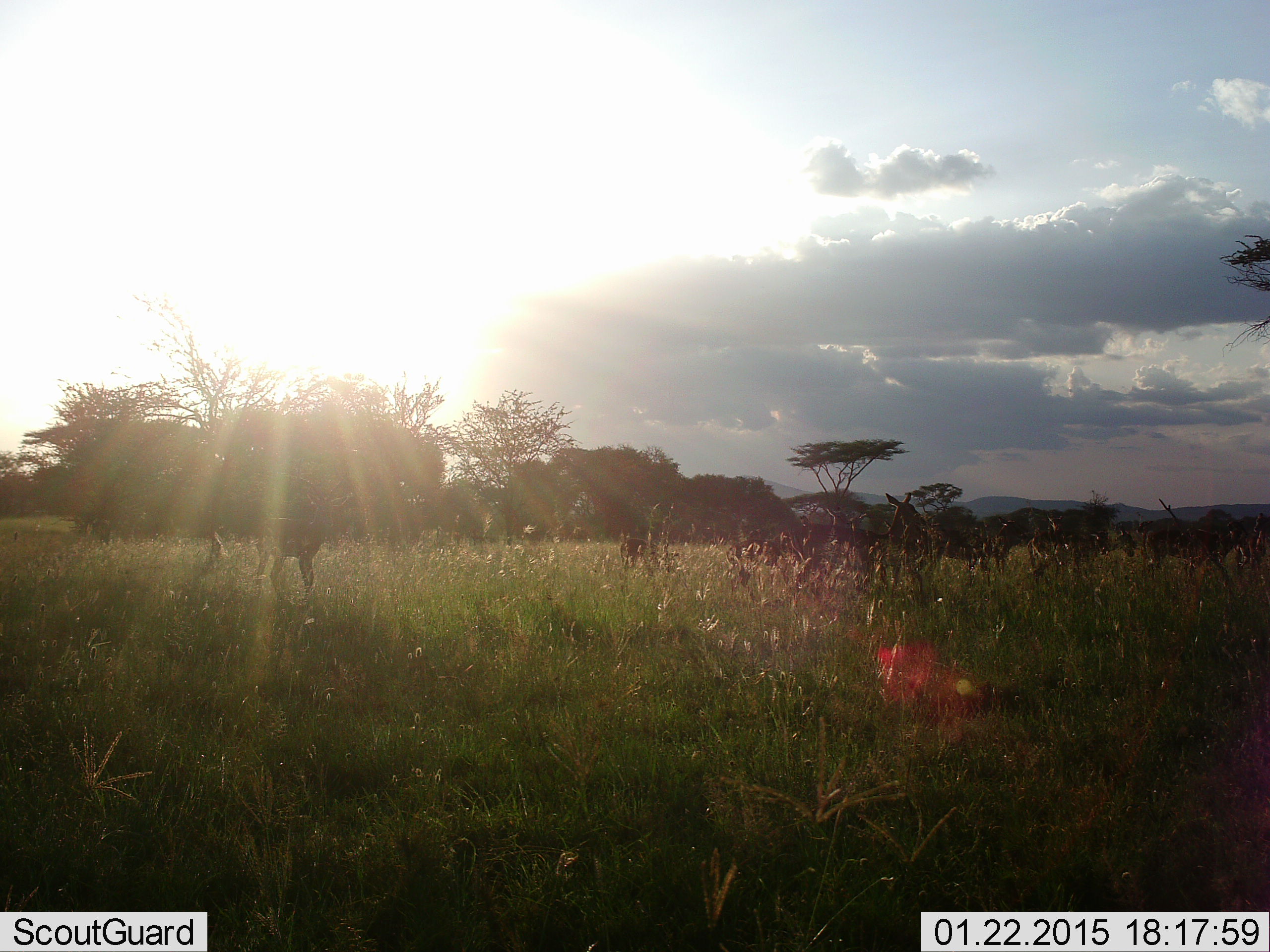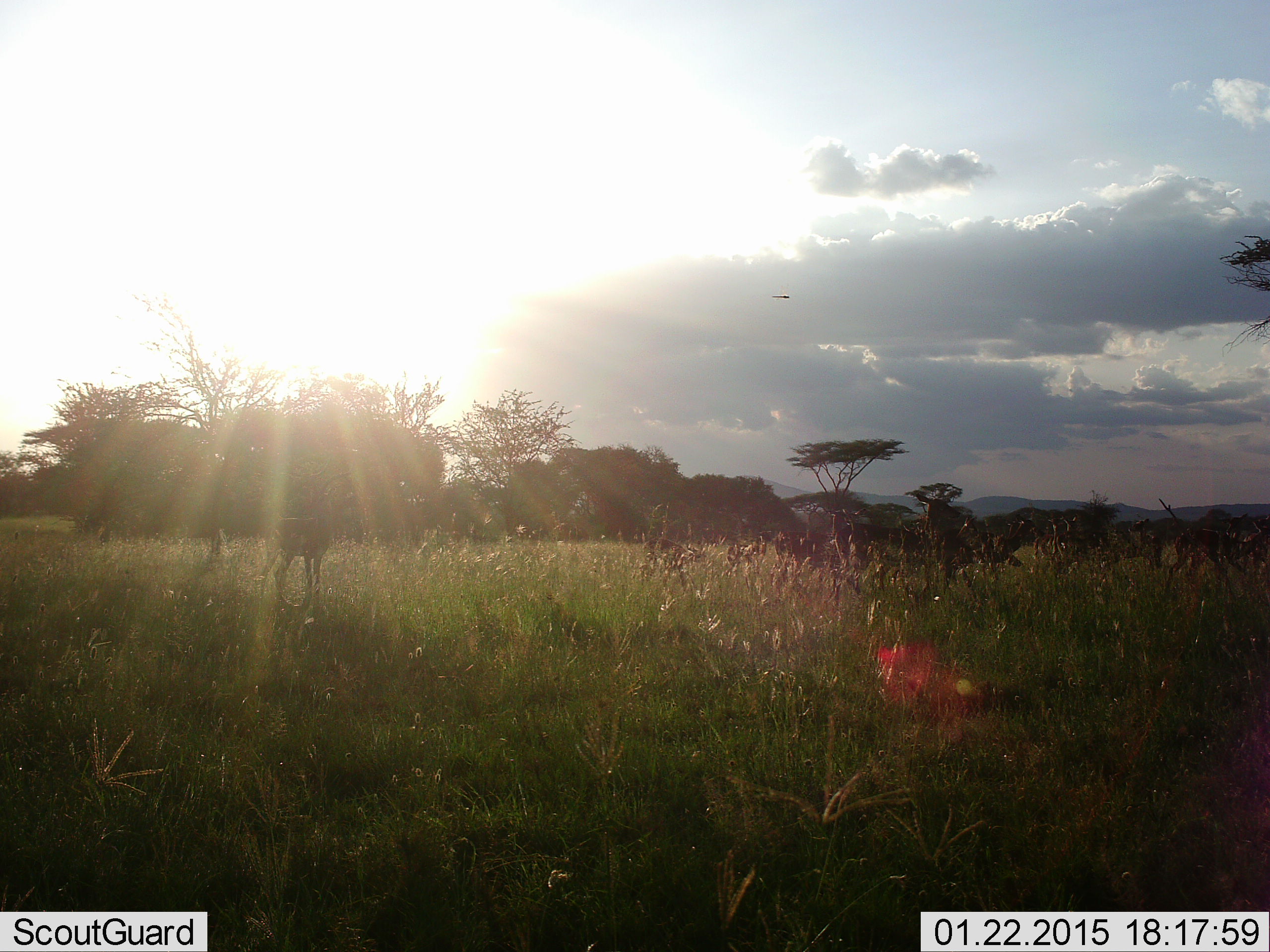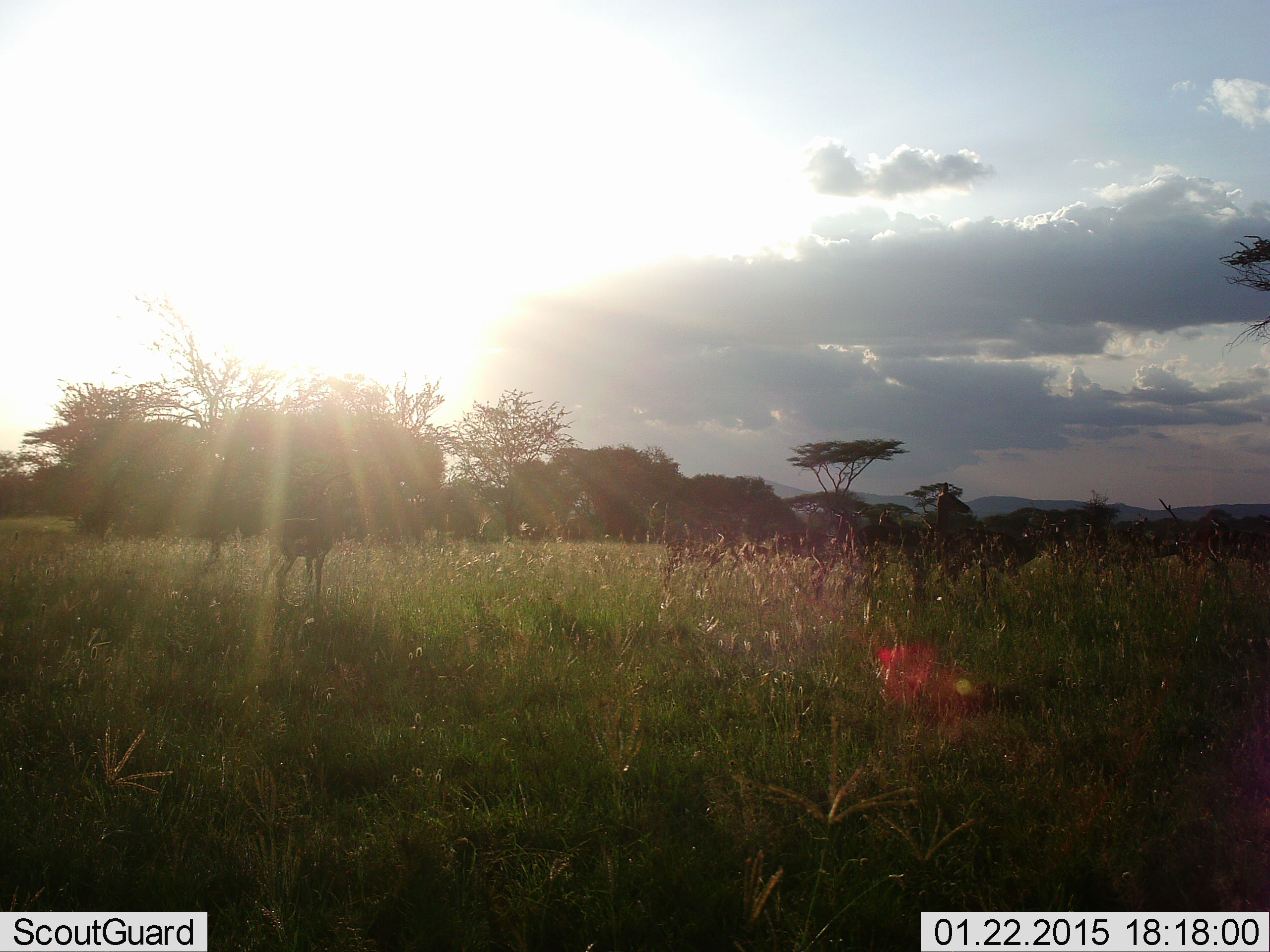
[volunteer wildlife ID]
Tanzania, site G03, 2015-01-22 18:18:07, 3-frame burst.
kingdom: Animalia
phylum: Chordata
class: Mammalia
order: Artiodactyla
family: Bovidae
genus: Aepyceros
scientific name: Aepyceros melampus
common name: impala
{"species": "impala (Aepyceros melampus)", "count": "6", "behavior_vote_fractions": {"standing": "58%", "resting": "0%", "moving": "67%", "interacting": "0%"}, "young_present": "8%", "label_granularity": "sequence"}